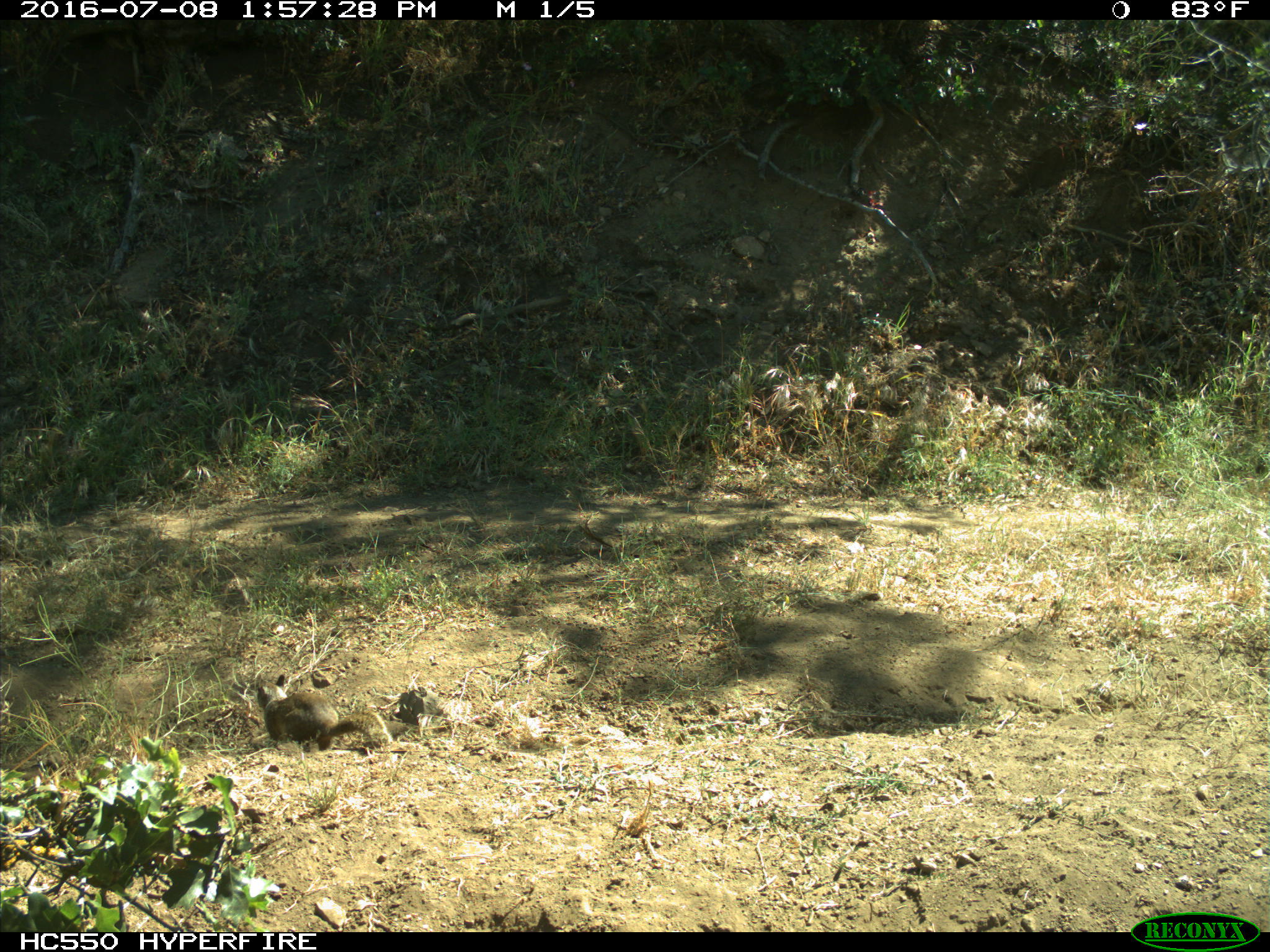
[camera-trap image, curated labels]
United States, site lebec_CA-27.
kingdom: Animalia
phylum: Chordata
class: Mammalia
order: Rodentia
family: Sciuridae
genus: Otospermophilus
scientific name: Otospermophilus beecheyi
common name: california ground squirrel